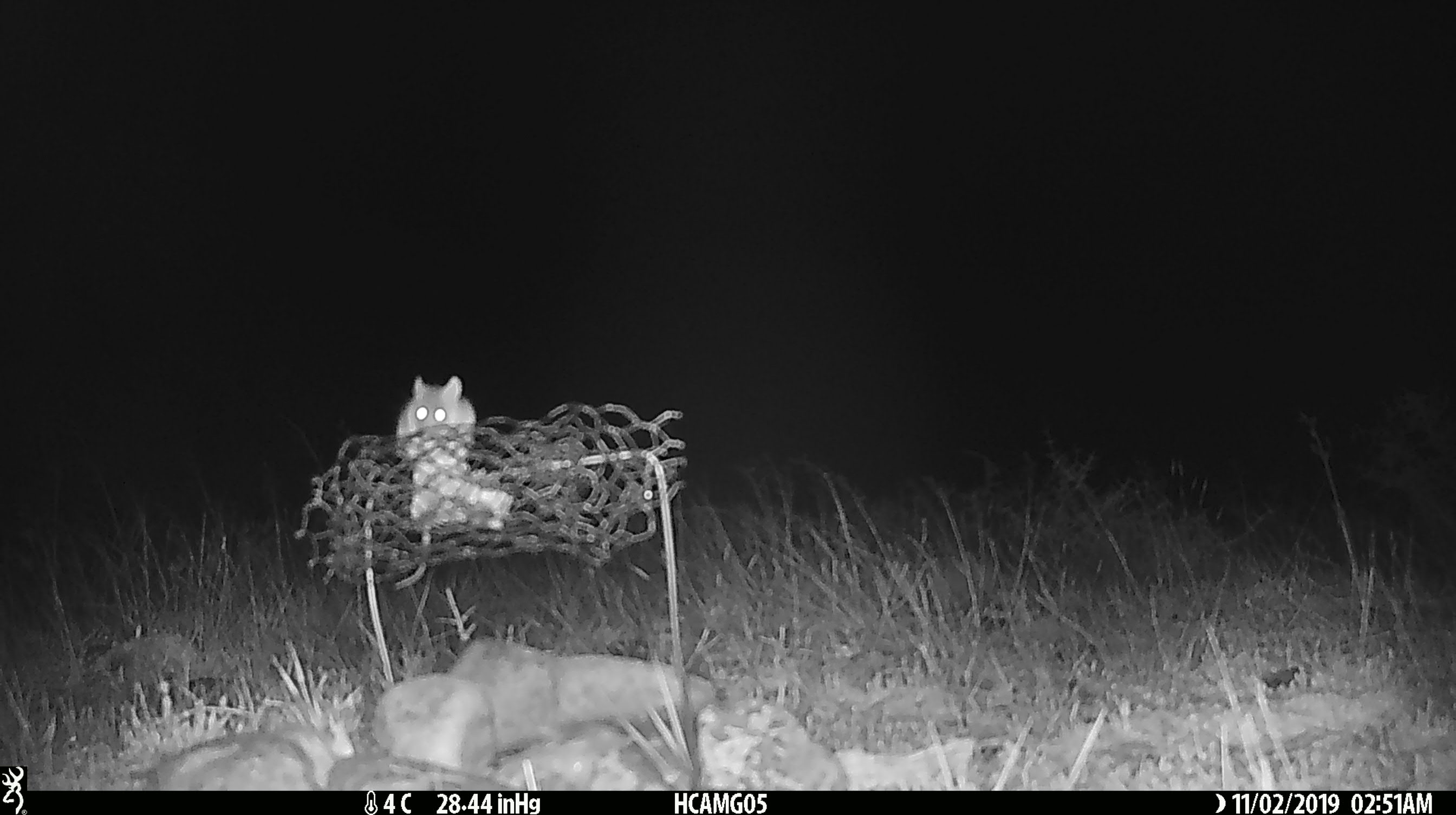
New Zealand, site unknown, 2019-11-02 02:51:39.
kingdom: Animalia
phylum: Chordata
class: Mammalia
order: Rodentia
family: Muridae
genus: Mus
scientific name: Mus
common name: mouse